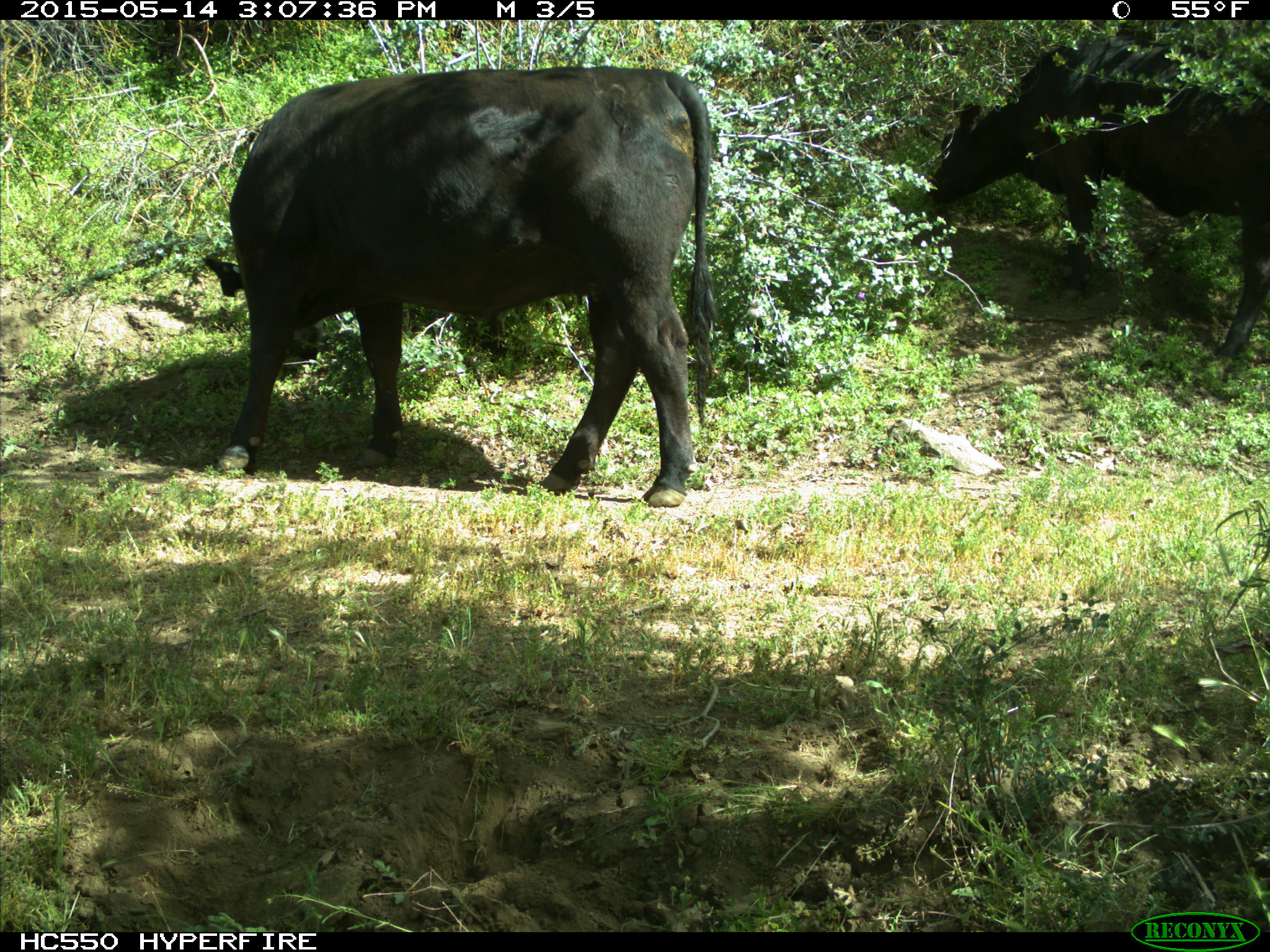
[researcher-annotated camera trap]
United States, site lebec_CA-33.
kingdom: Animalia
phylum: Chordata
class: Mammalia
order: Artiodactyla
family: Bovidae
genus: Bos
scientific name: Bos taurus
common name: domestic cow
Bos taurus (domestic cow).